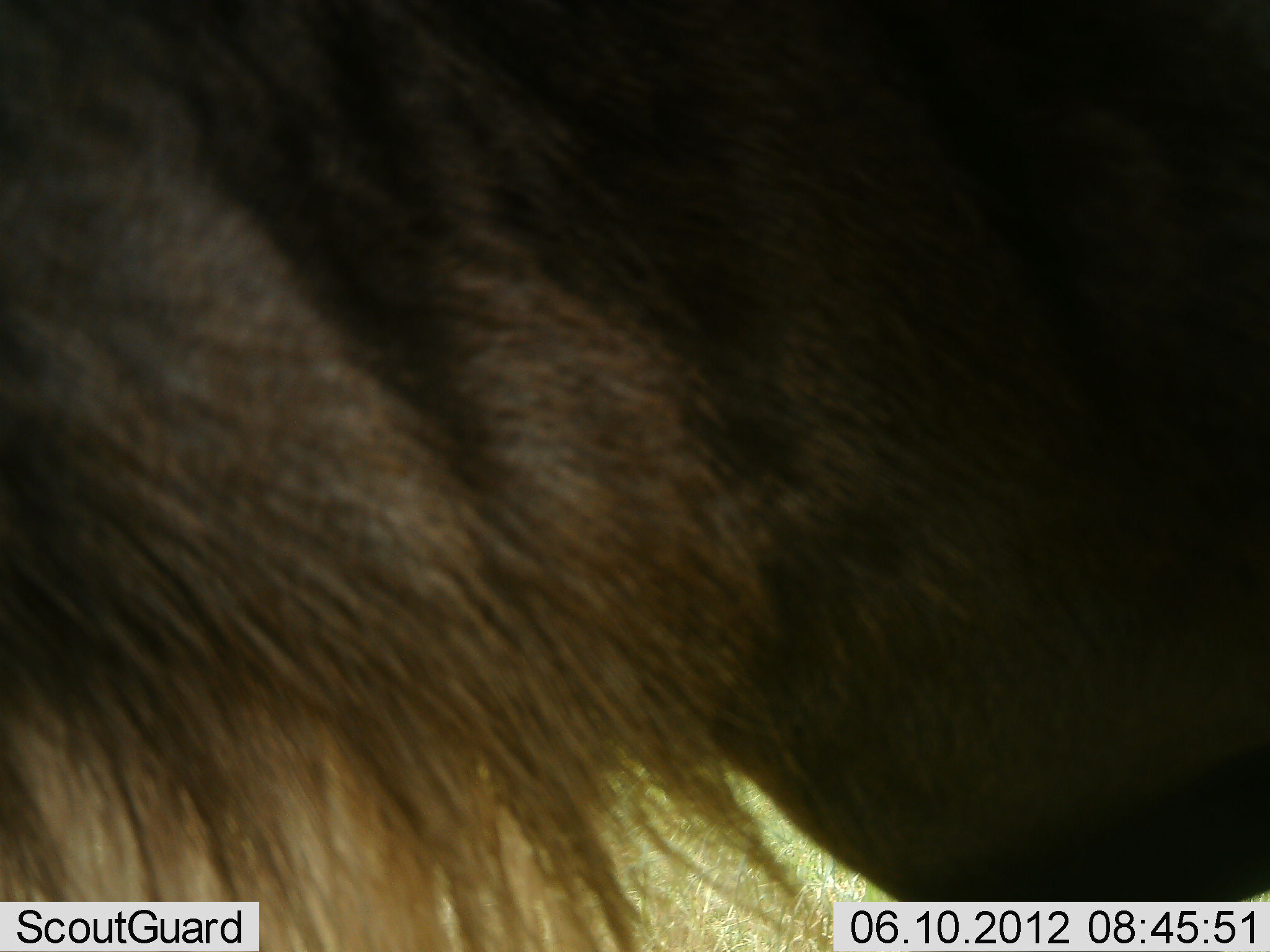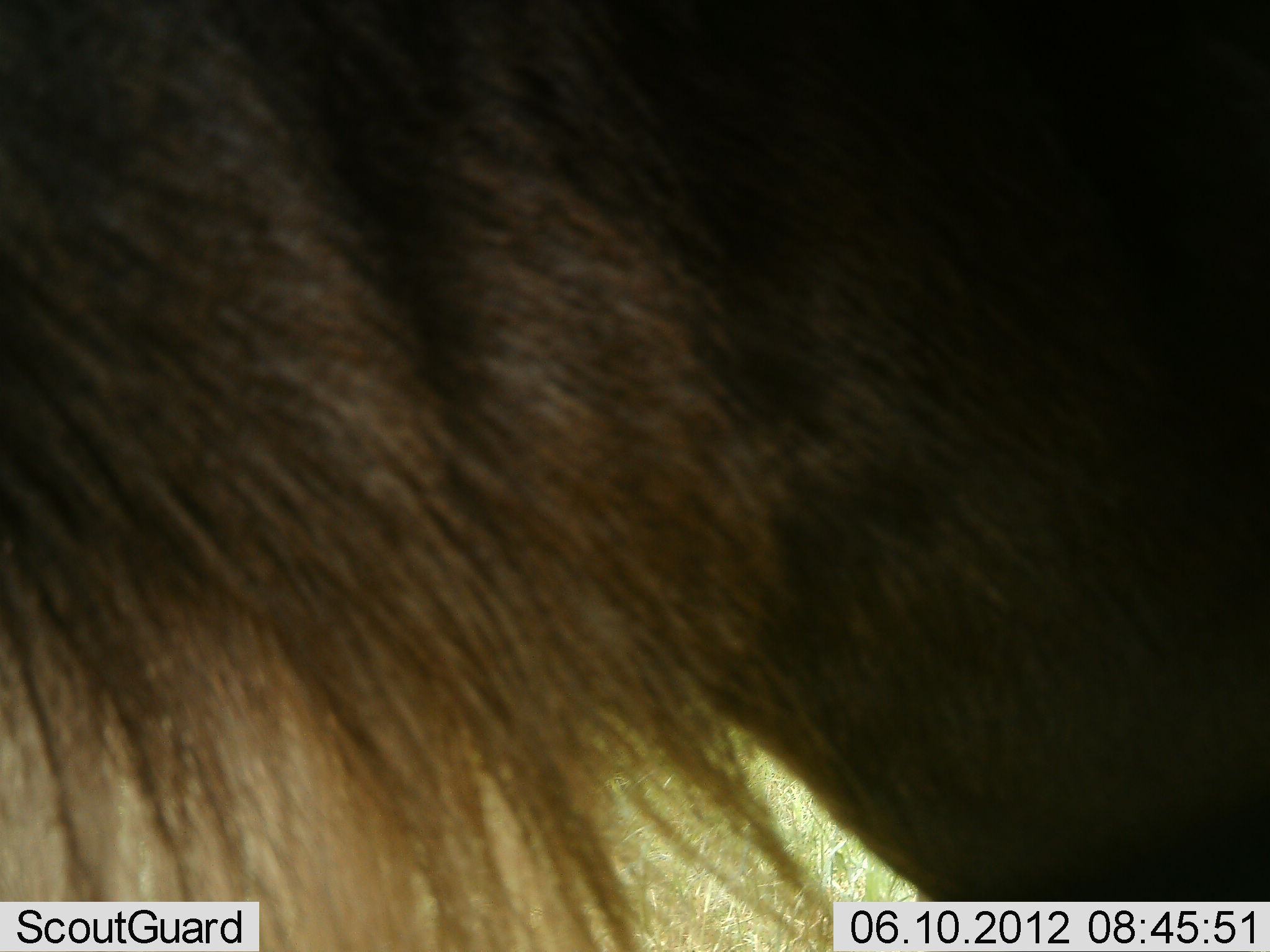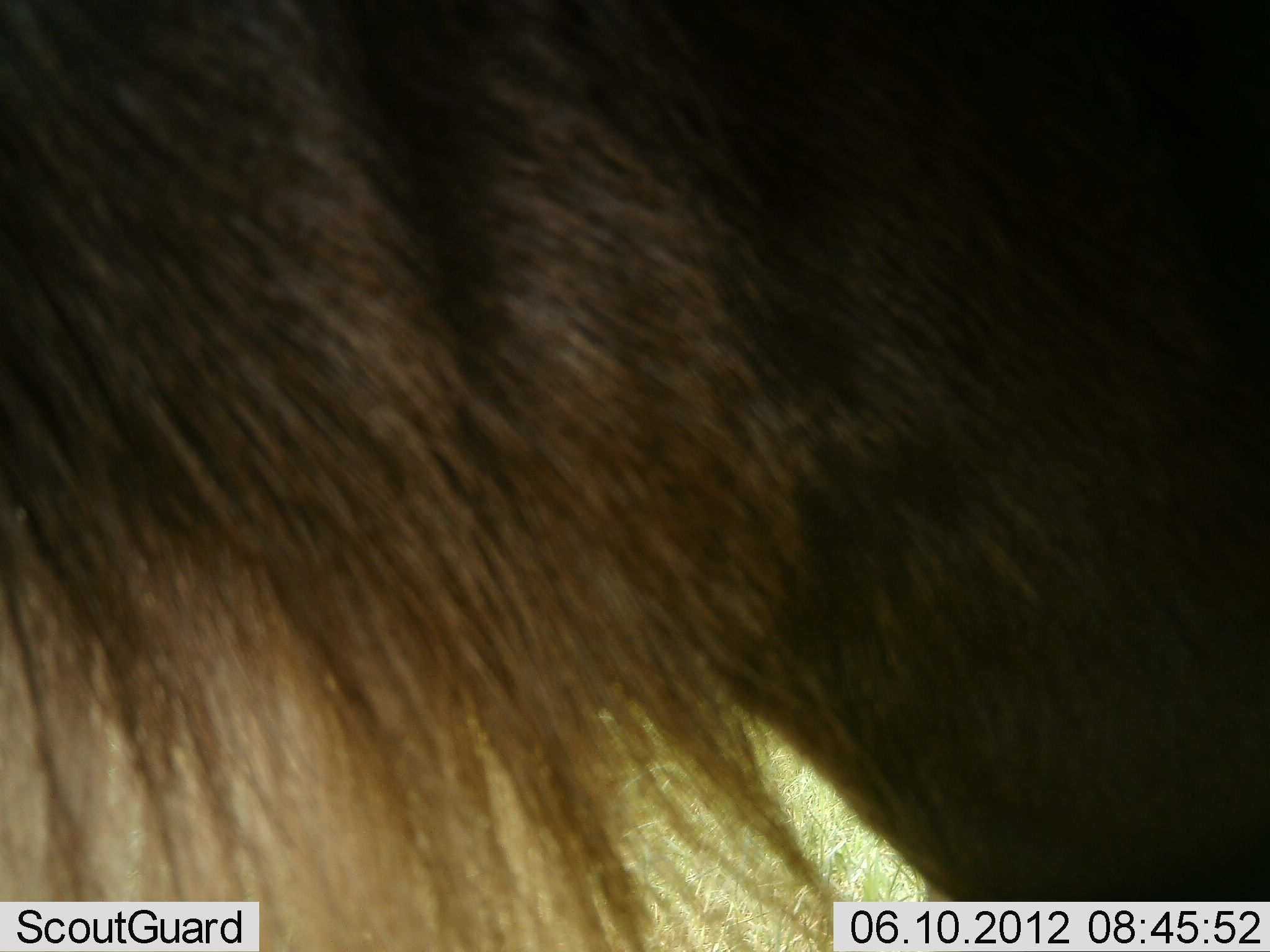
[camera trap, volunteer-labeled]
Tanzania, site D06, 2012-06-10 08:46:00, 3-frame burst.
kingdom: Animalia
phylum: Chordata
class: Mammalia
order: Artiodactyla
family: Bovidae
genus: Connochaetes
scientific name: Connochaetes taurinus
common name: blue wildebeest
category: wildebeest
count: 1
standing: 100%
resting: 0%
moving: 0%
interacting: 0%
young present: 0%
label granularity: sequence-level